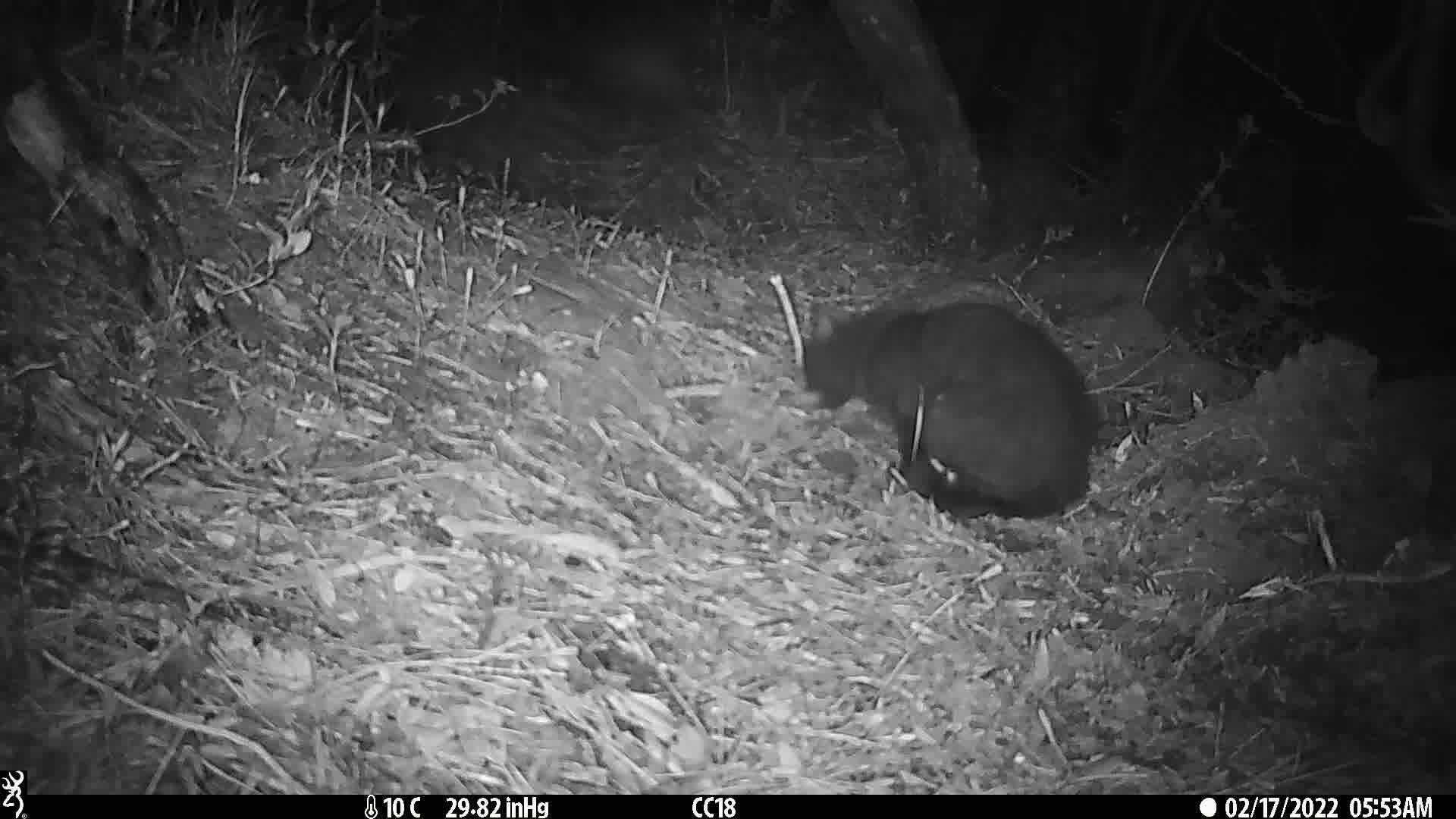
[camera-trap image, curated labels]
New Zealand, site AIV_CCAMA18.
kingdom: Animalia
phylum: Chordata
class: Mammalia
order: Carnivora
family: Felidae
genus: Felis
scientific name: Felis catus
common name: domestic cat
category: cat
Cat (domestic cat) (Felis catus).